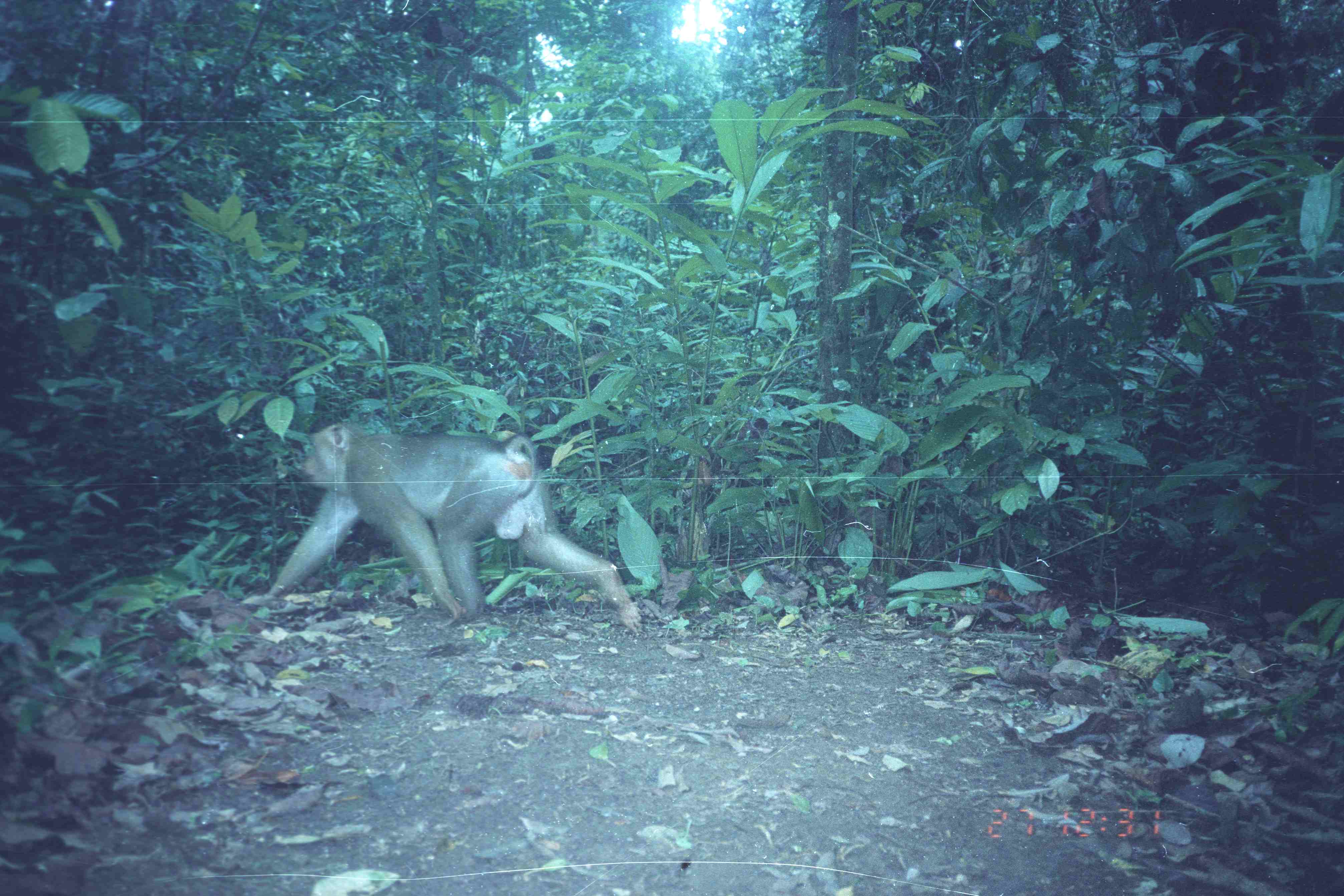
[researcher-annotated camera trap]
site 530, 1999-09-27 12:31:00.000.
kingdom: Animalia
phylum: Chordata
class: Mammalia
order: Primates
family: Cercopithecidae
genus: Macaca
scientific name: Macaca nemestrina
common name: southern pig-tailed macaque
Macaca nemestrina (southern pig-tailed macaque), count 1.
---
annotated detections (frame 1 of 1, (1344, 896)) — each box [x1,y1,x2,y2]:
macaca nemestrina: [237,417,645,637]